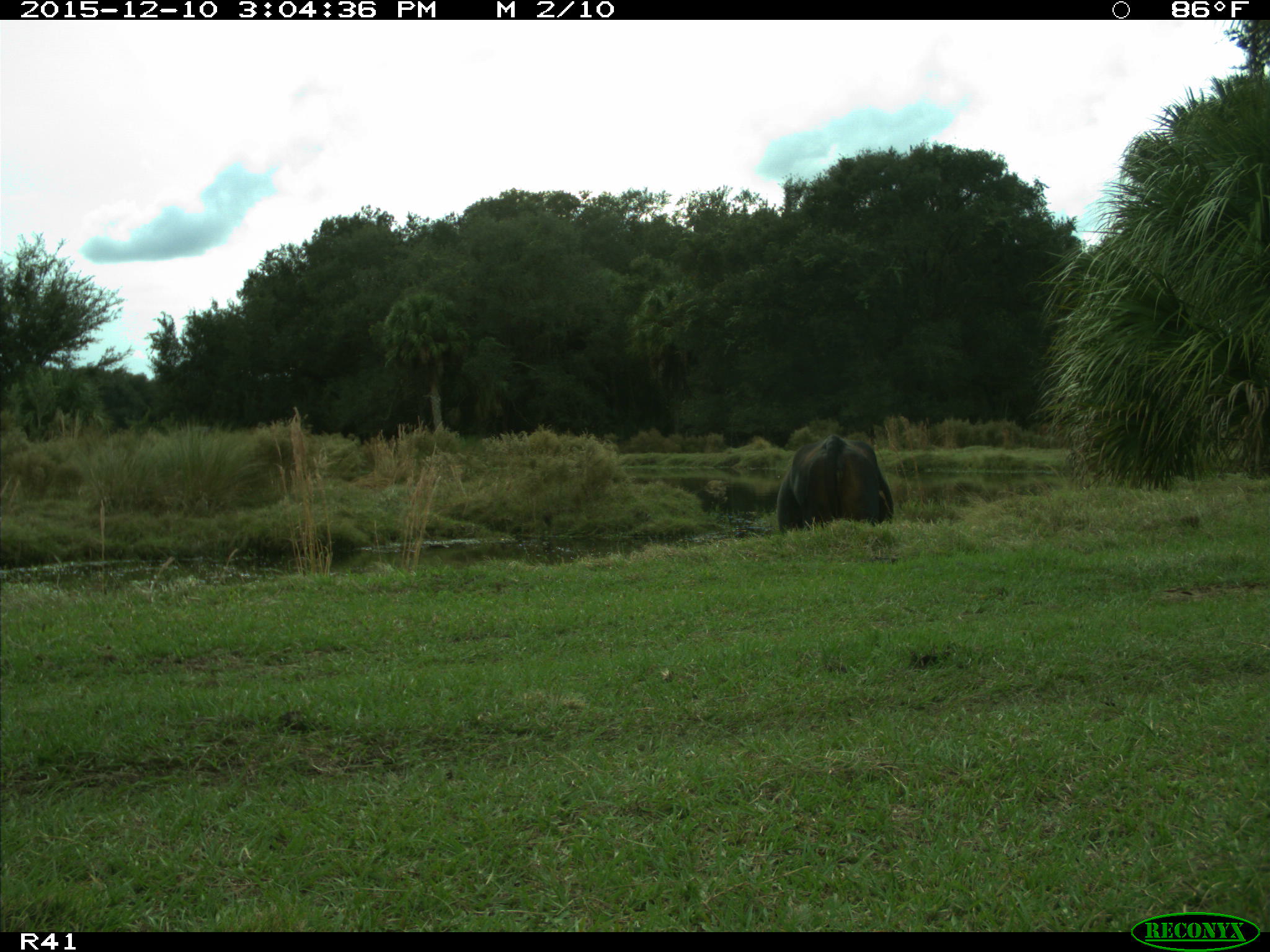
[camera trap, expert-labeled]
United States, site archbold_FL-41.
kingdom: Animalia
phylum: Chordata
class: Mammalia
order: Artiodactyla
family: Bovidae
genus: Bos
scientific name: Bos taurus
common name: domestic cow